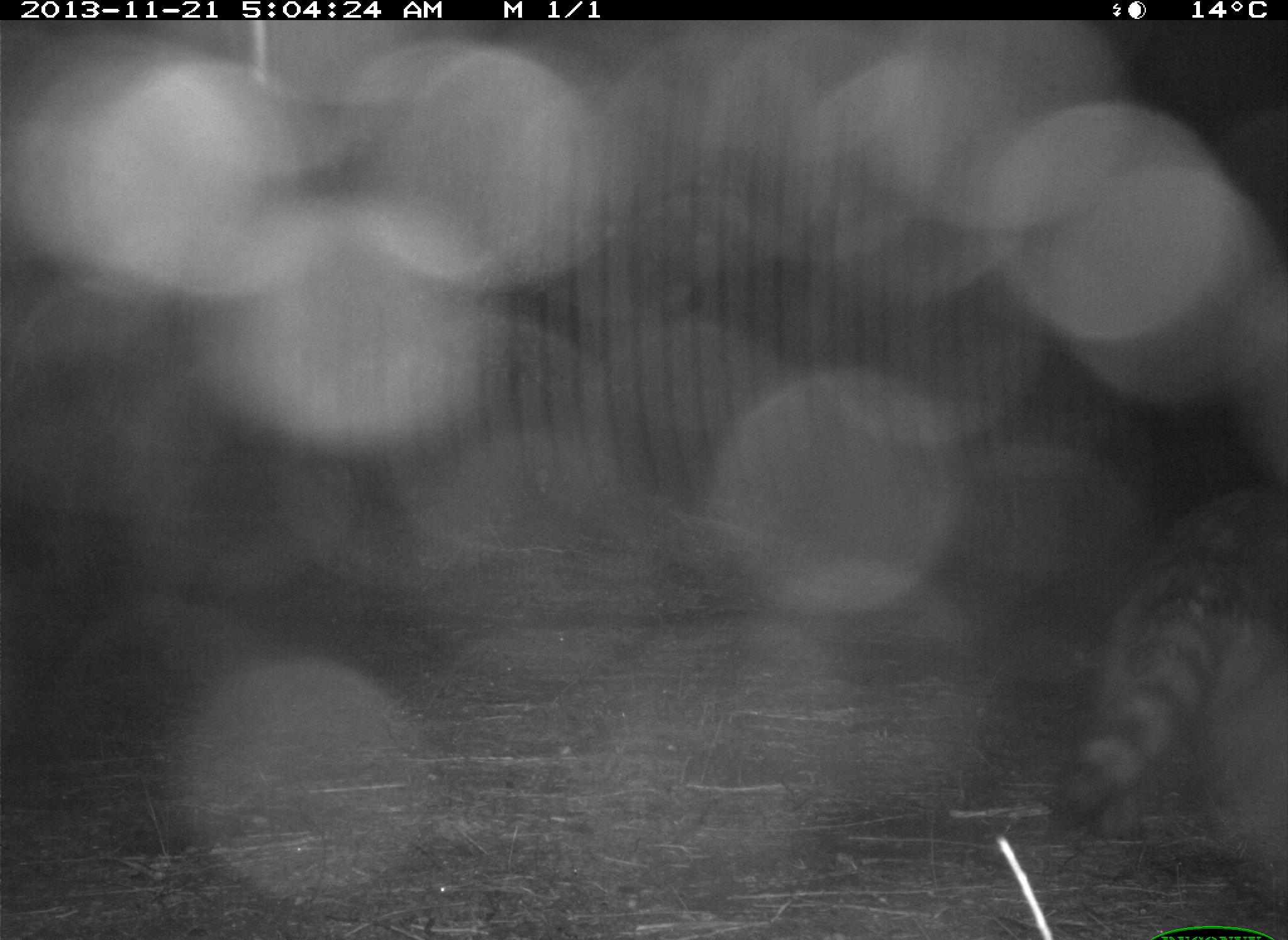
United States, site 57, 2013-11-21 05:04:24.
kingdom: Animalia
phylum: Chordata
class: Mammalia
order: Carnivora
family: Procyonidae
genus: Procyon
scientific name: Procyon lotor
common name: raccoon